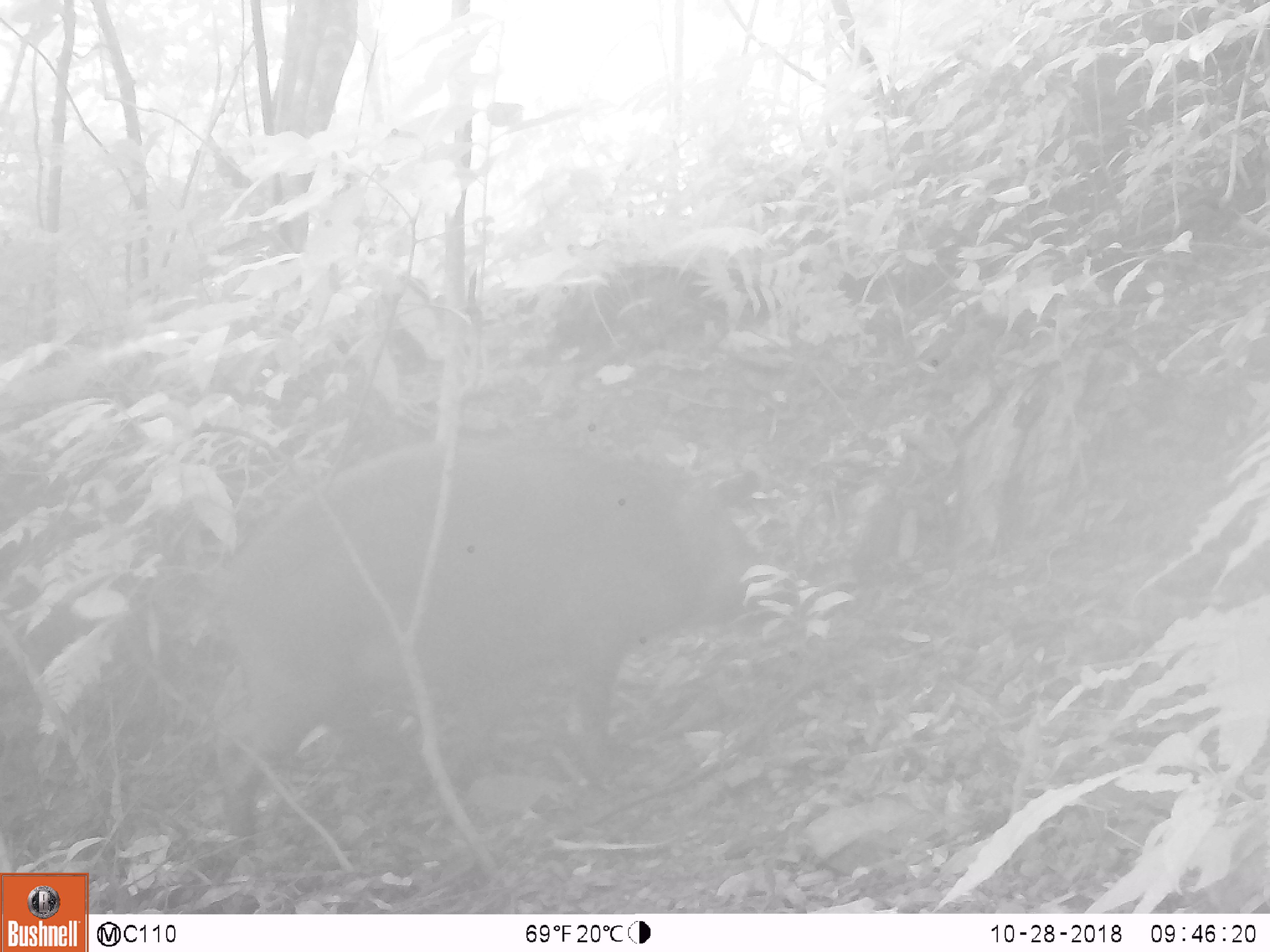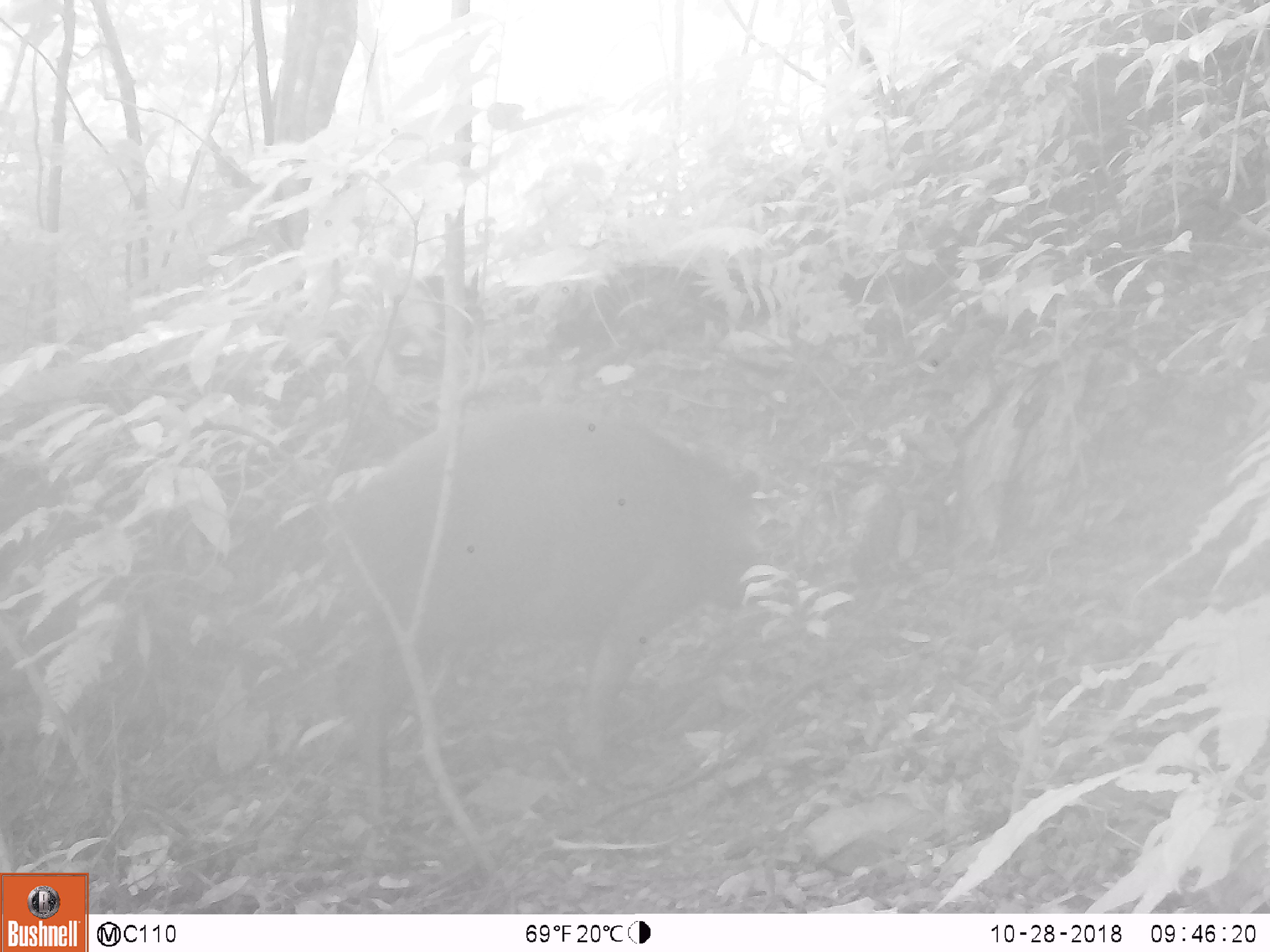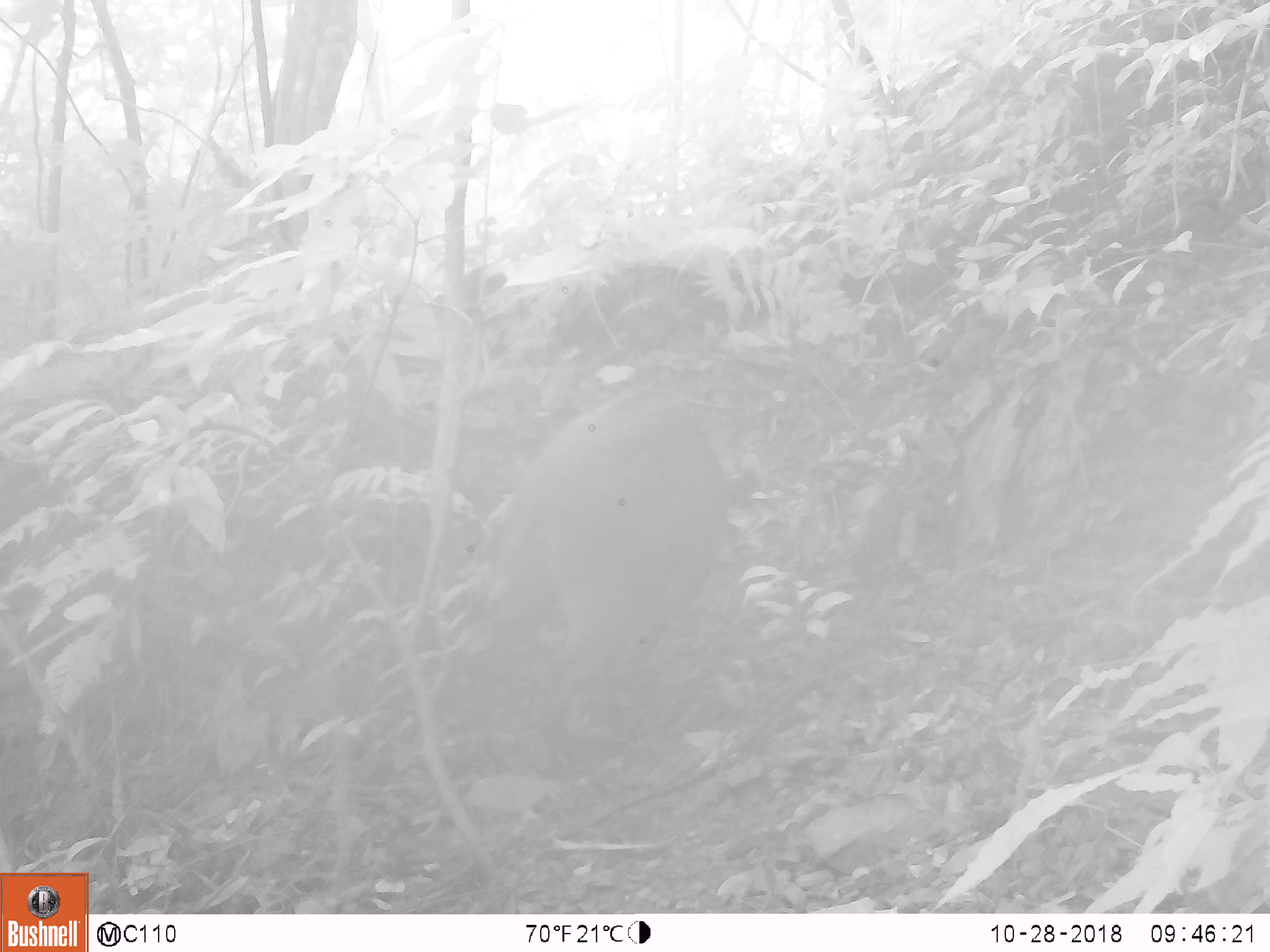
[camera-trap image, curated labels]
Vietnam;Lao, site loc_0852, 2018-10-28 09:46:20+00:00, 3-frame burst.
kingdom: Animalia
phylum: Chordata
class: Mammalia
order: Artiodactyla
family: Suidae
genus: Sus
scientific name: Sus scrofa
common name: eurasian wild pig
Eurasian wild pig (Sus scrofa). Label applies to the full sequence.